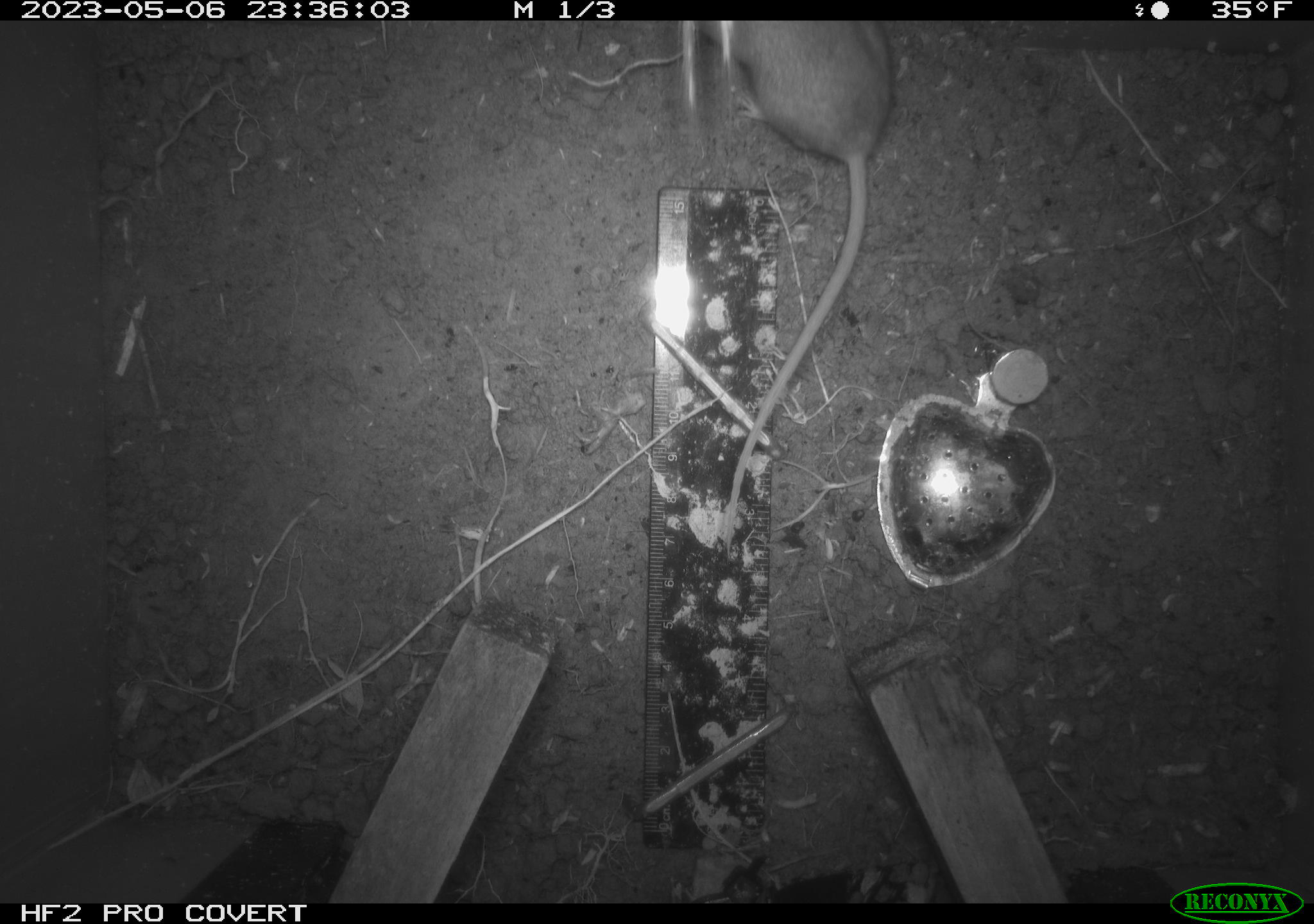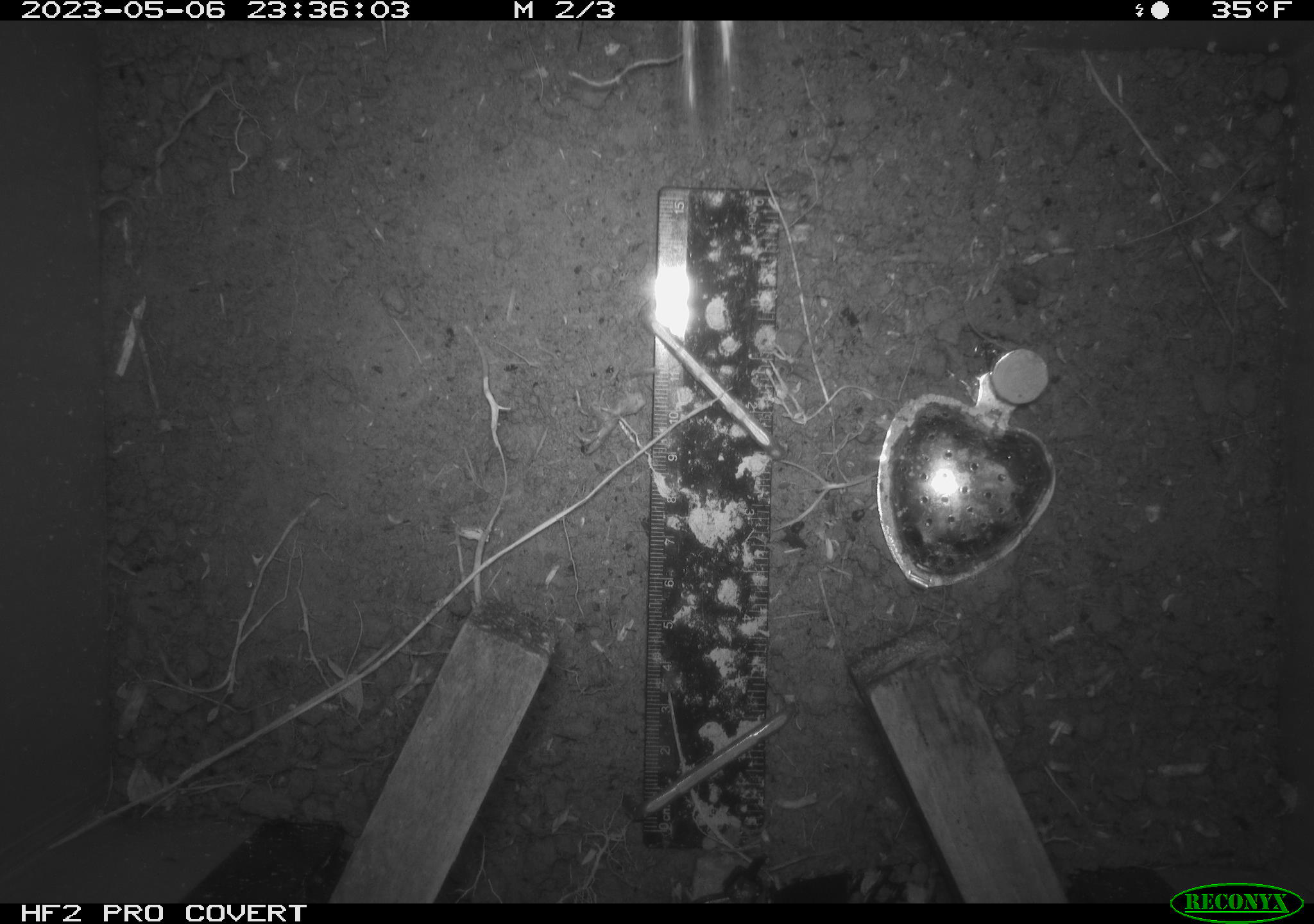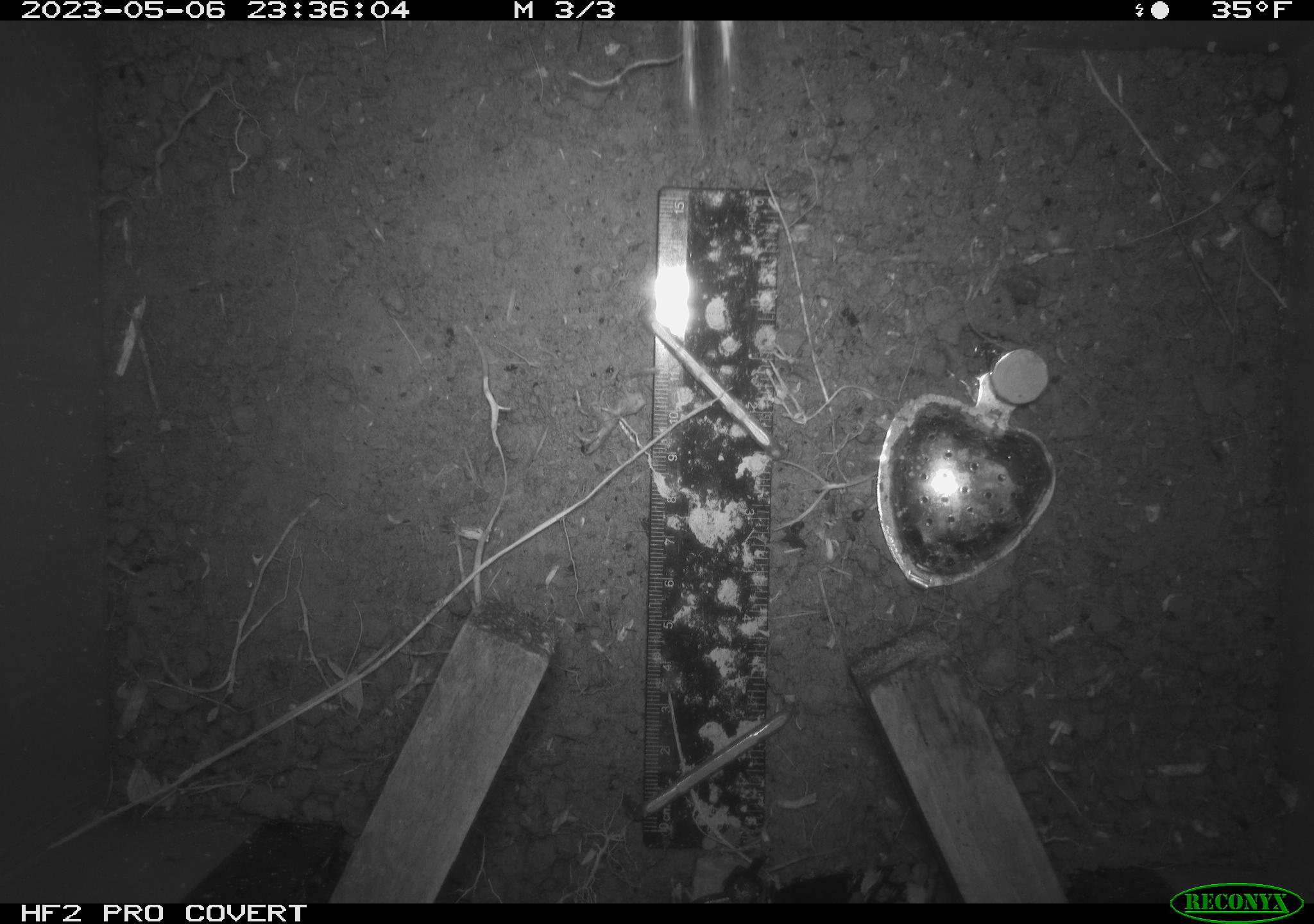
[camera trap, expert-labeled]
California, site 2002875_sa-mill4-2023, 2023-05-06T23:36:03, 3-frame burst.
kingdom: Animalia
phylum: Chordata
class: Mammalia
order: Rodentia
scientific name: Rodentia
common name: mouse species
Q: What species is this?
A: Mouse species (Rodentia).